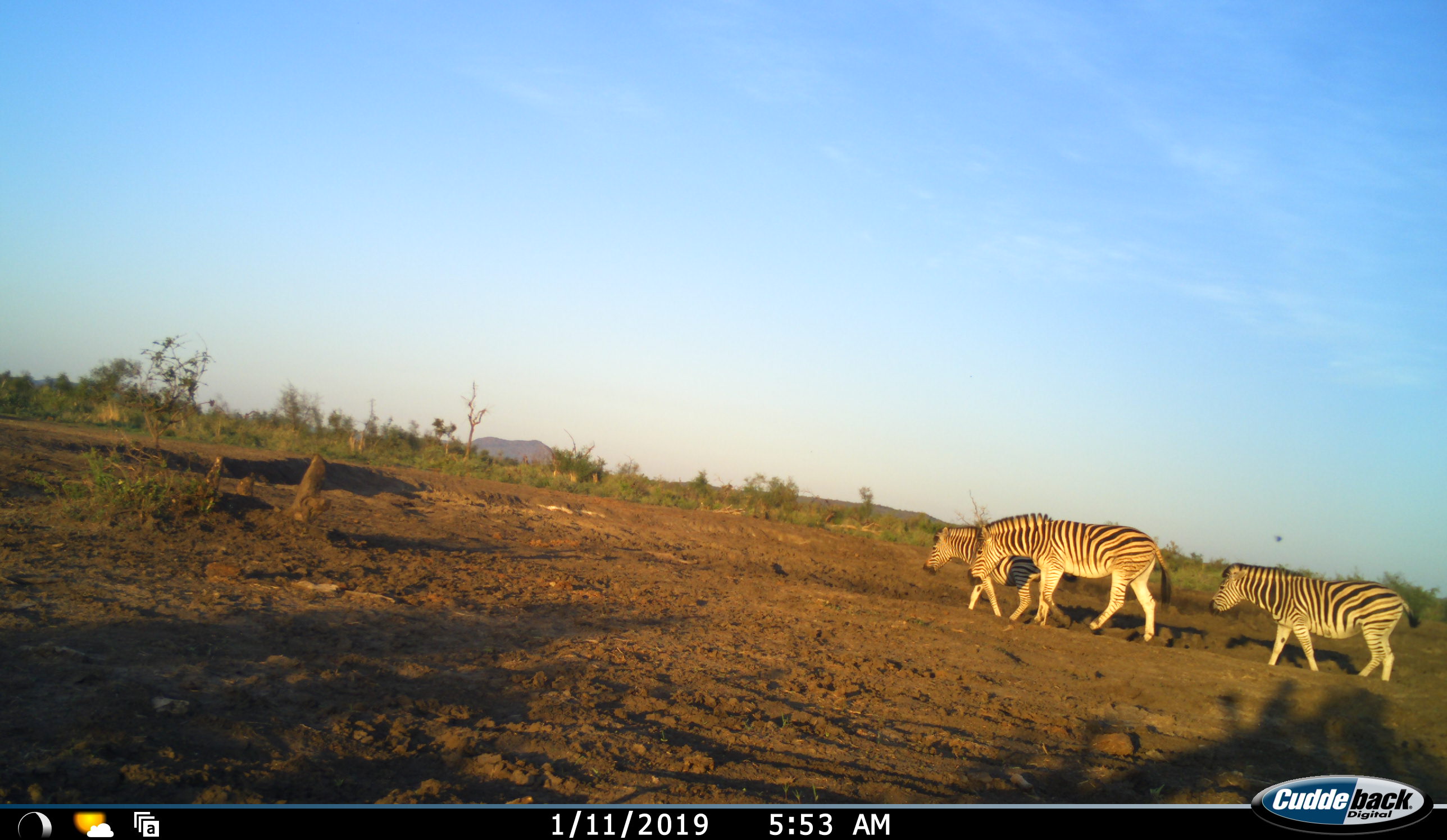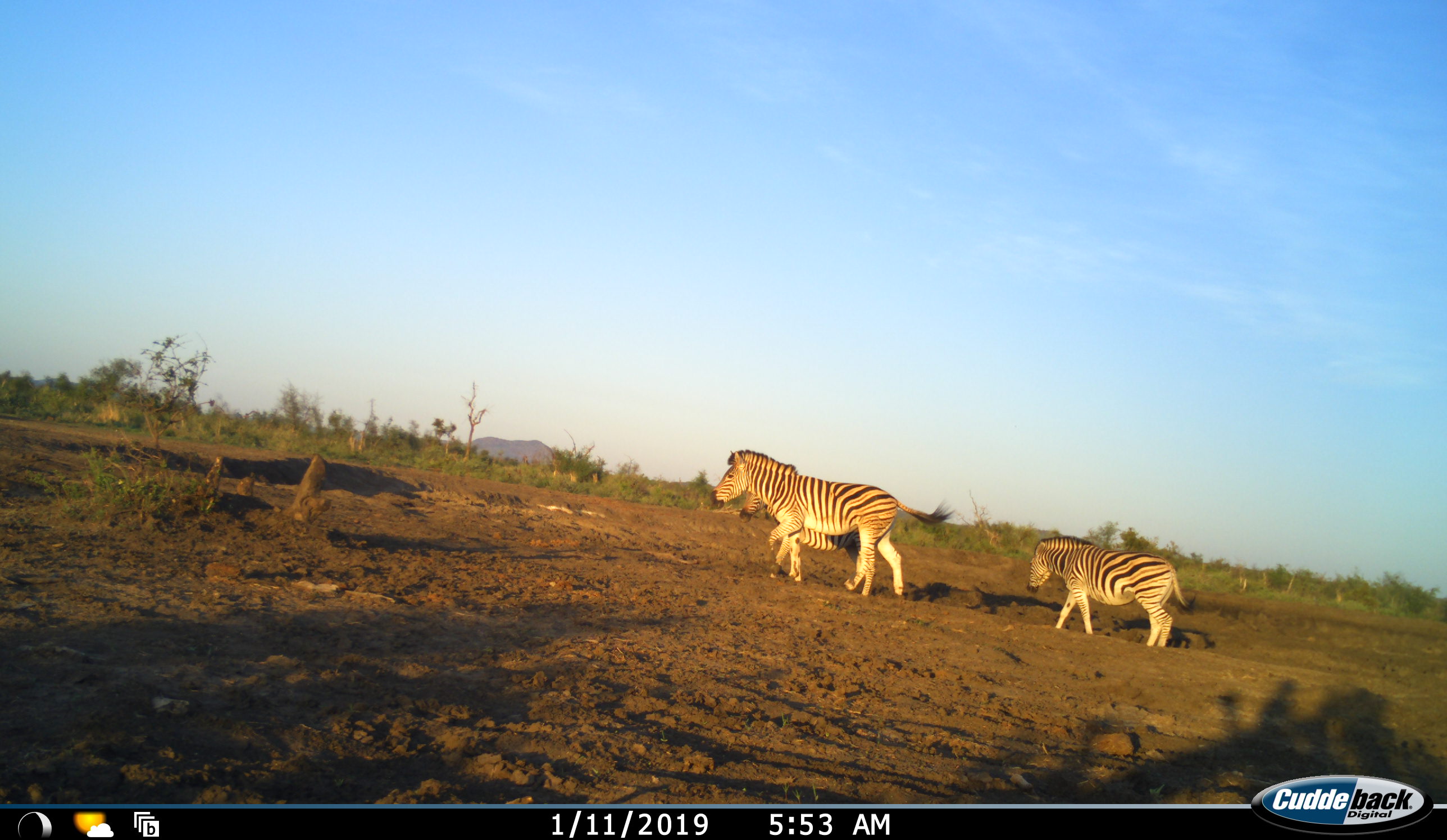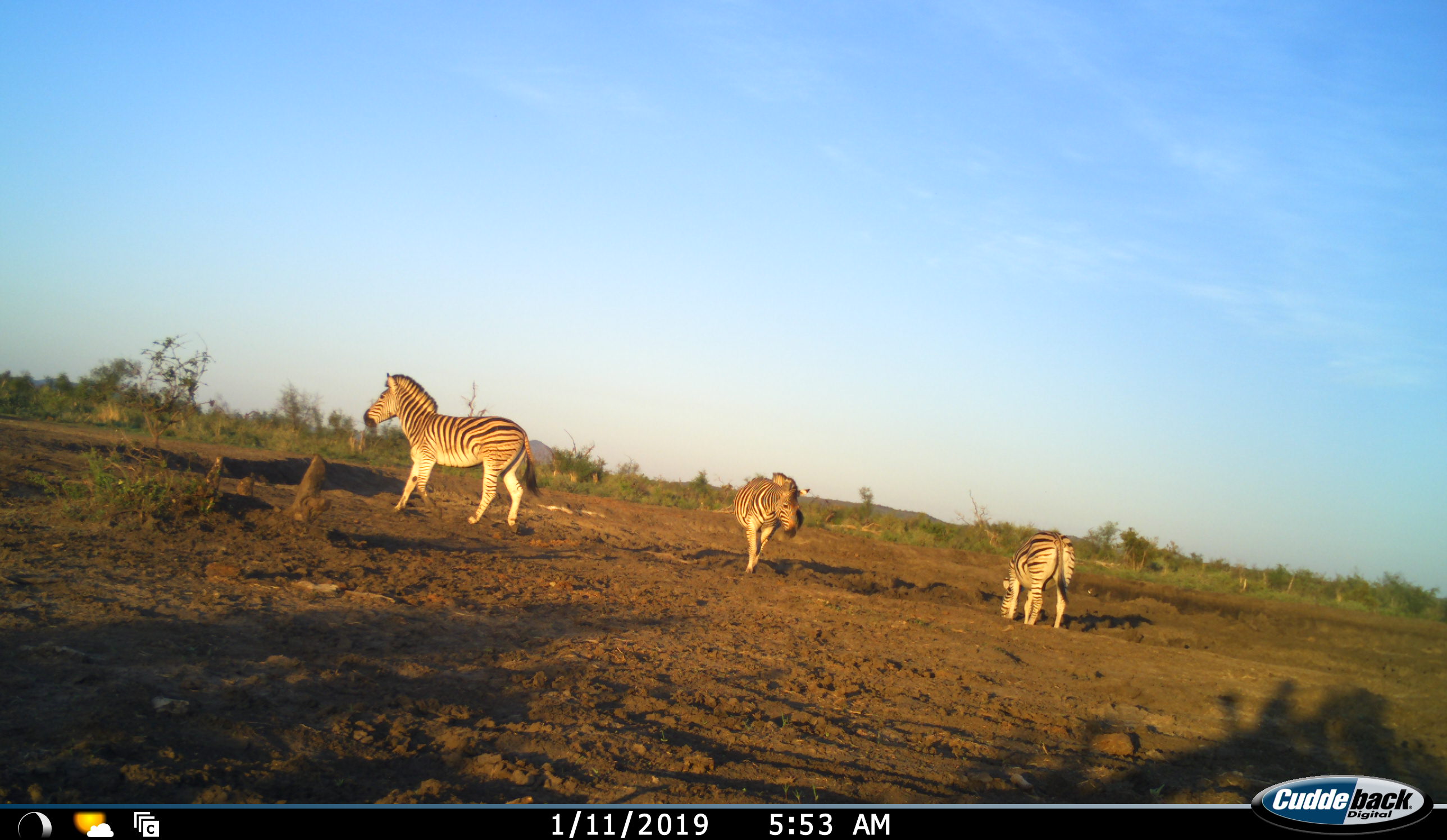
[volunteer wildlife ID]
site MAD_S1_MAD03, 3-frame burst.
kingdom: Animalia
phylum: Chordata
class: Mammalia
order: Perissodactyla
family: Equidae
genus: Equus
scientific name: Equus quagga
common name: plains zebra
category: zebraplains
Zebraplains (plains zebra) (Equus quagga), count 3. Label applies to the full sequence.